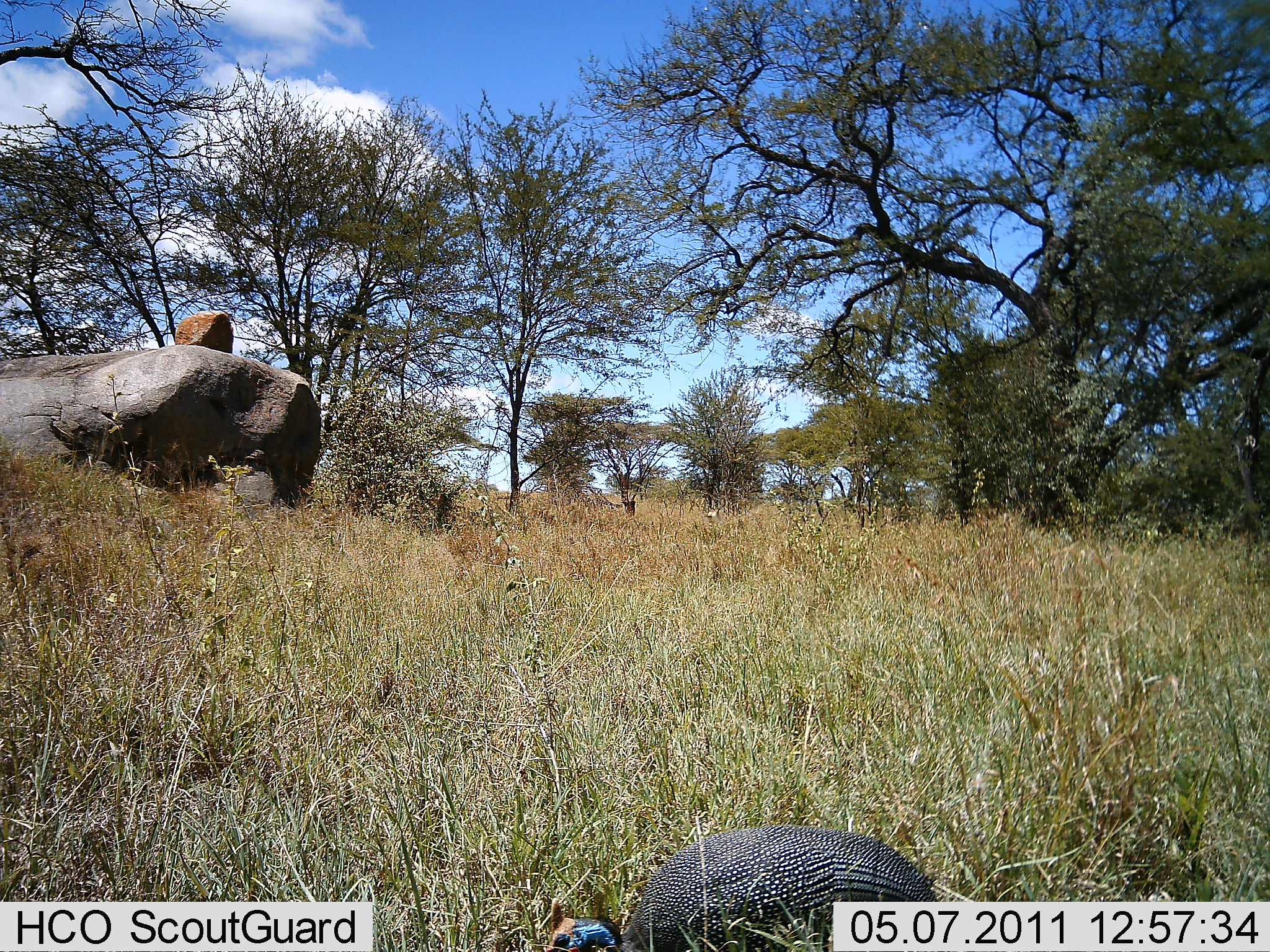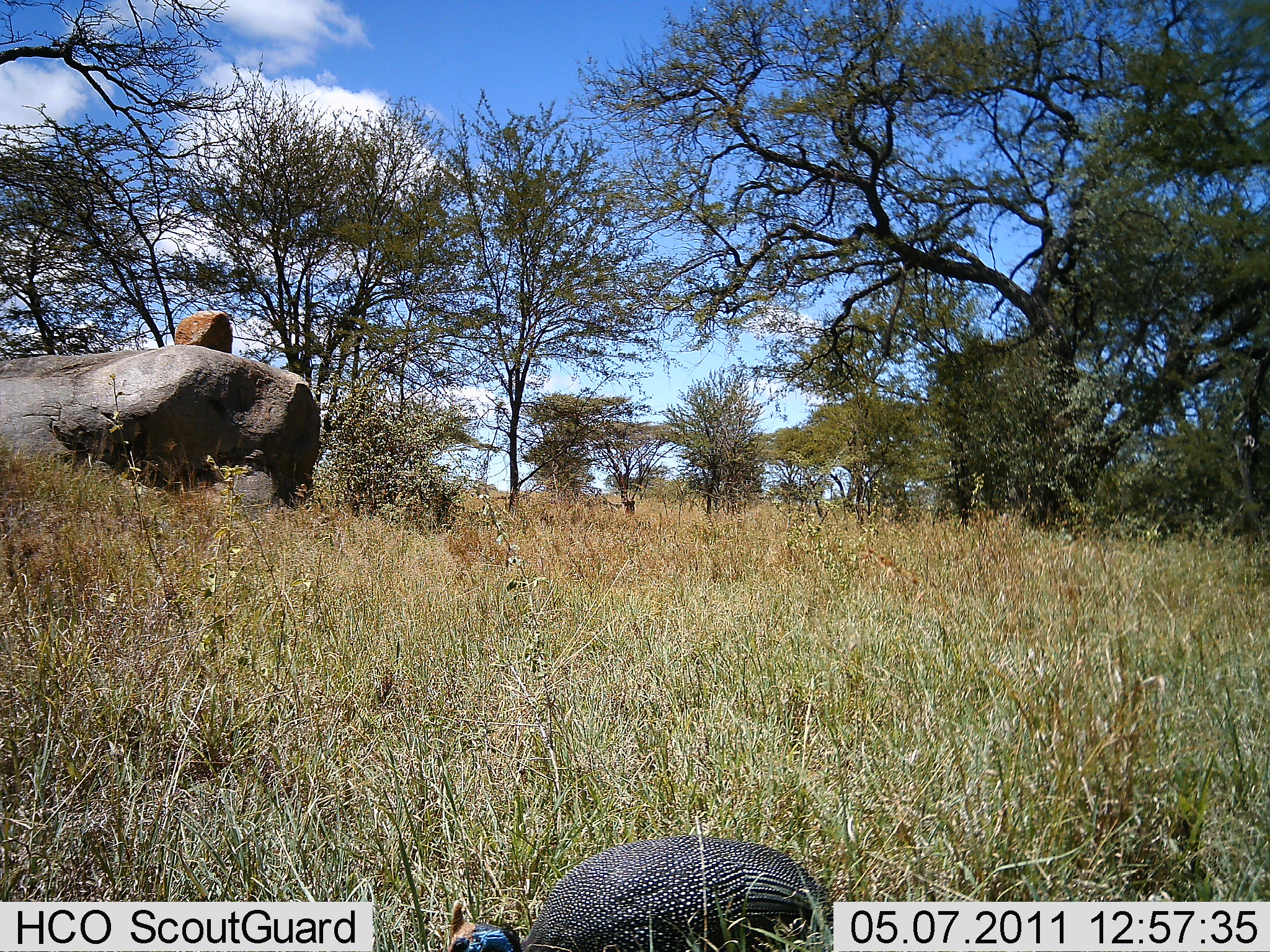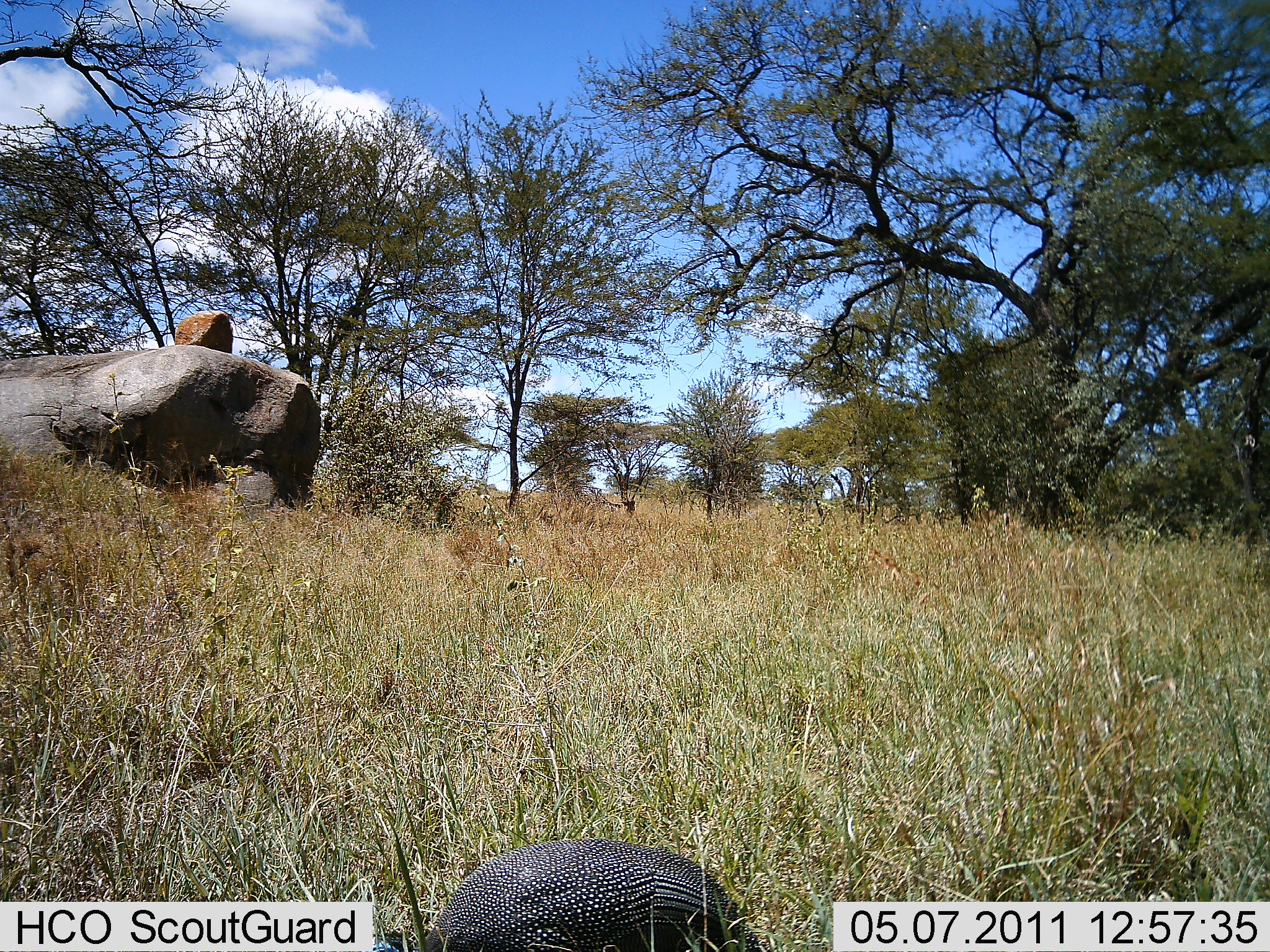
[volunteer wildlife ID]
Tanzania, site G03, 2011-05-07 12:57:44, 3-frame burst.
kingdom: Animalia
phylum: Chordata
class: Aves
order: Galliformes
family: Numididae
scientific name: Numididae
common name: guinea fowl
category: guineafowl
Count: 1.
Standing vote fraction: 10%.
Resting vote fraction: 10%.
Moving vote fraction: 80%.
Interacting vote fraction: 0%.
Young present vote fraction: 0%.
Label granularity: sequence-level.